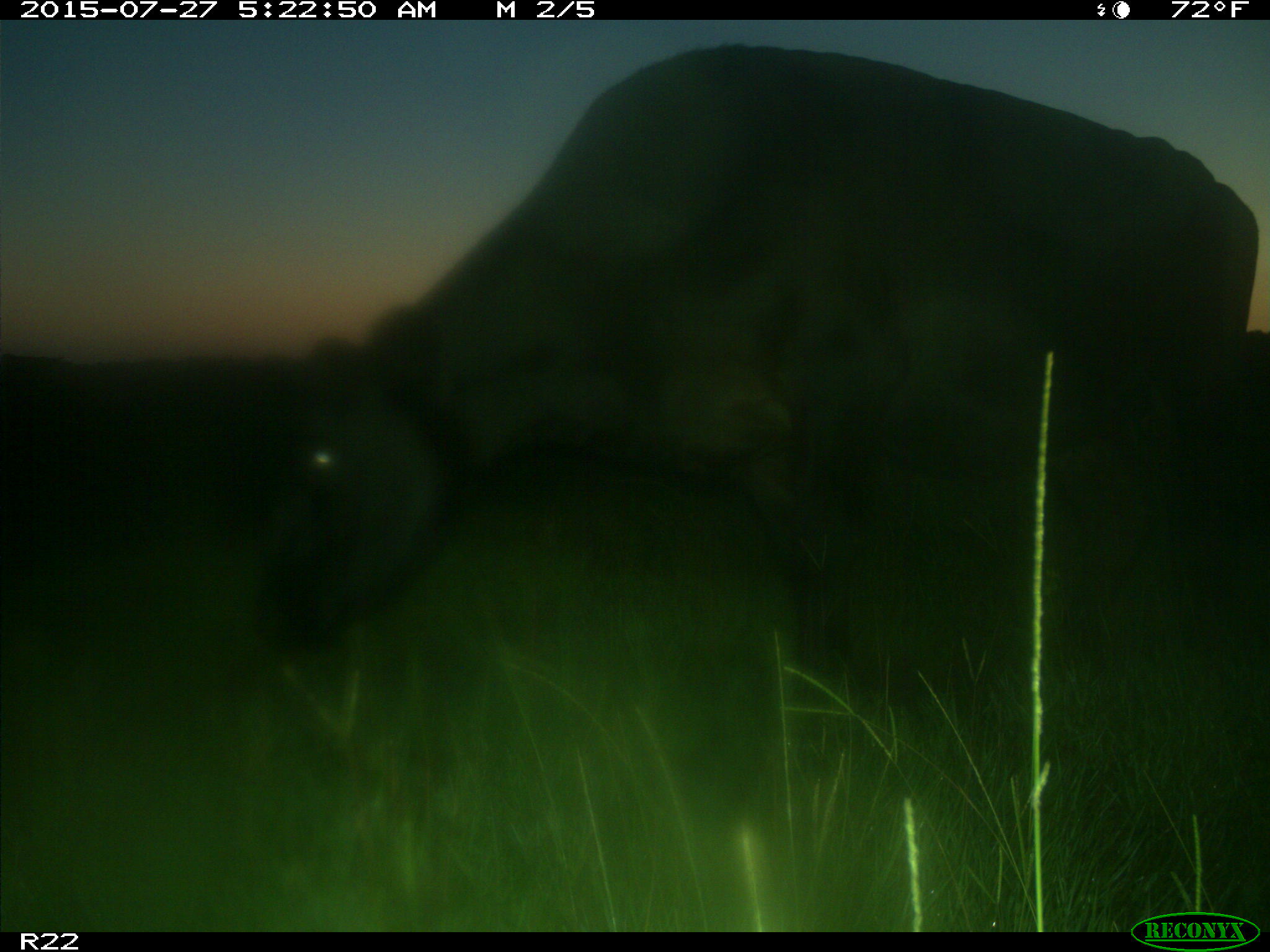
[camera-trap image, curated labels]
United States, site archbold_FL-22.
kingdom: Animalia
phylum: Chordata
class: Mammalia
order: Artiodactyla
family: Bovidae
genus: Bos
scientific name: Bos taurus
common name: domestic cow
Bos taurus (domestic cow).